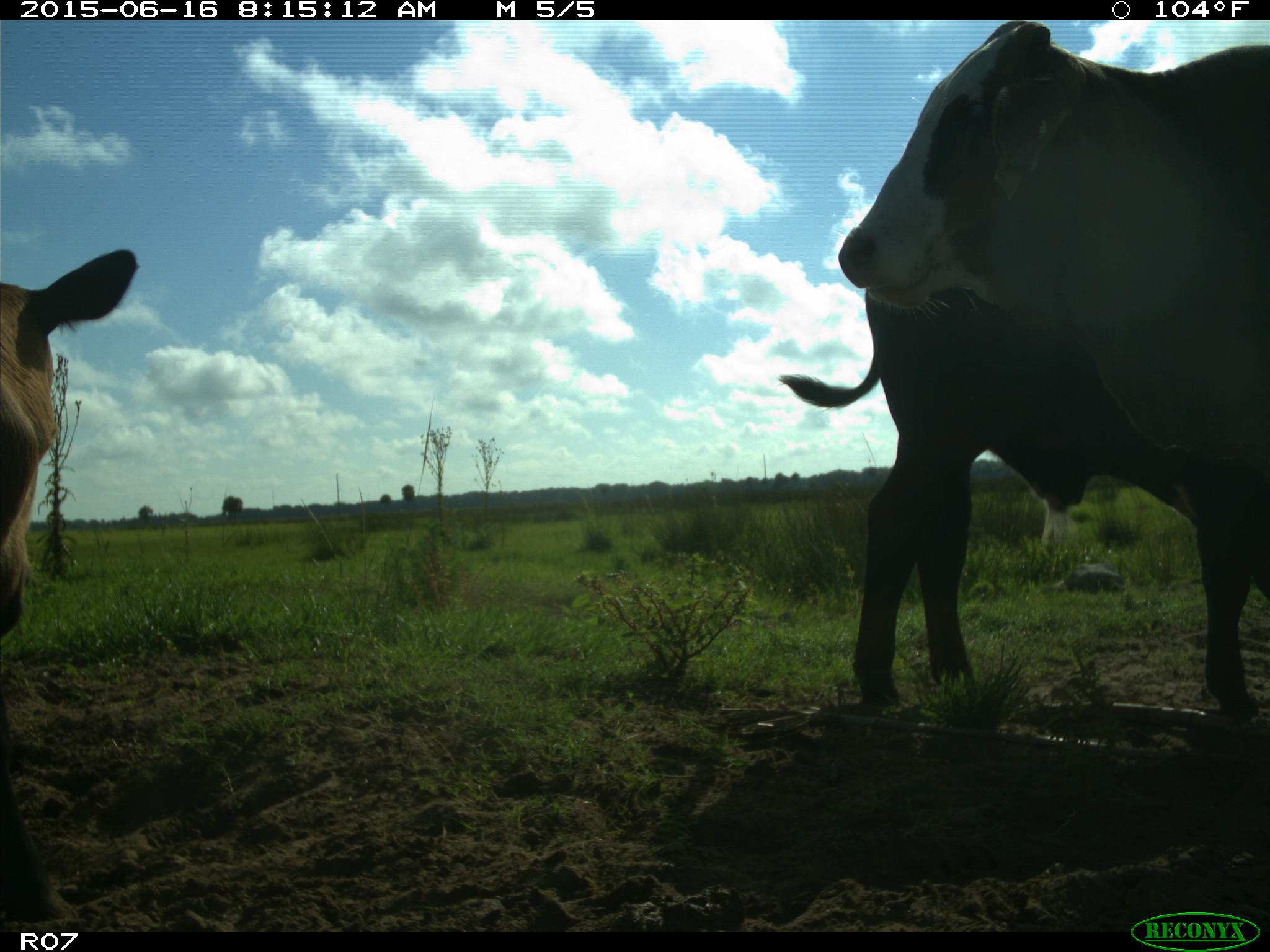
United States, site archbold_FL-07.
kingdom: Animalia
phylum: Chordata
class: Mammalia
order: Artiodactyla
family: Bovidae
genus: Bos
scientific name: Bos taurus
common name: domestic cow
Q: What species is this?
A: Bos taurus (domestic cow).